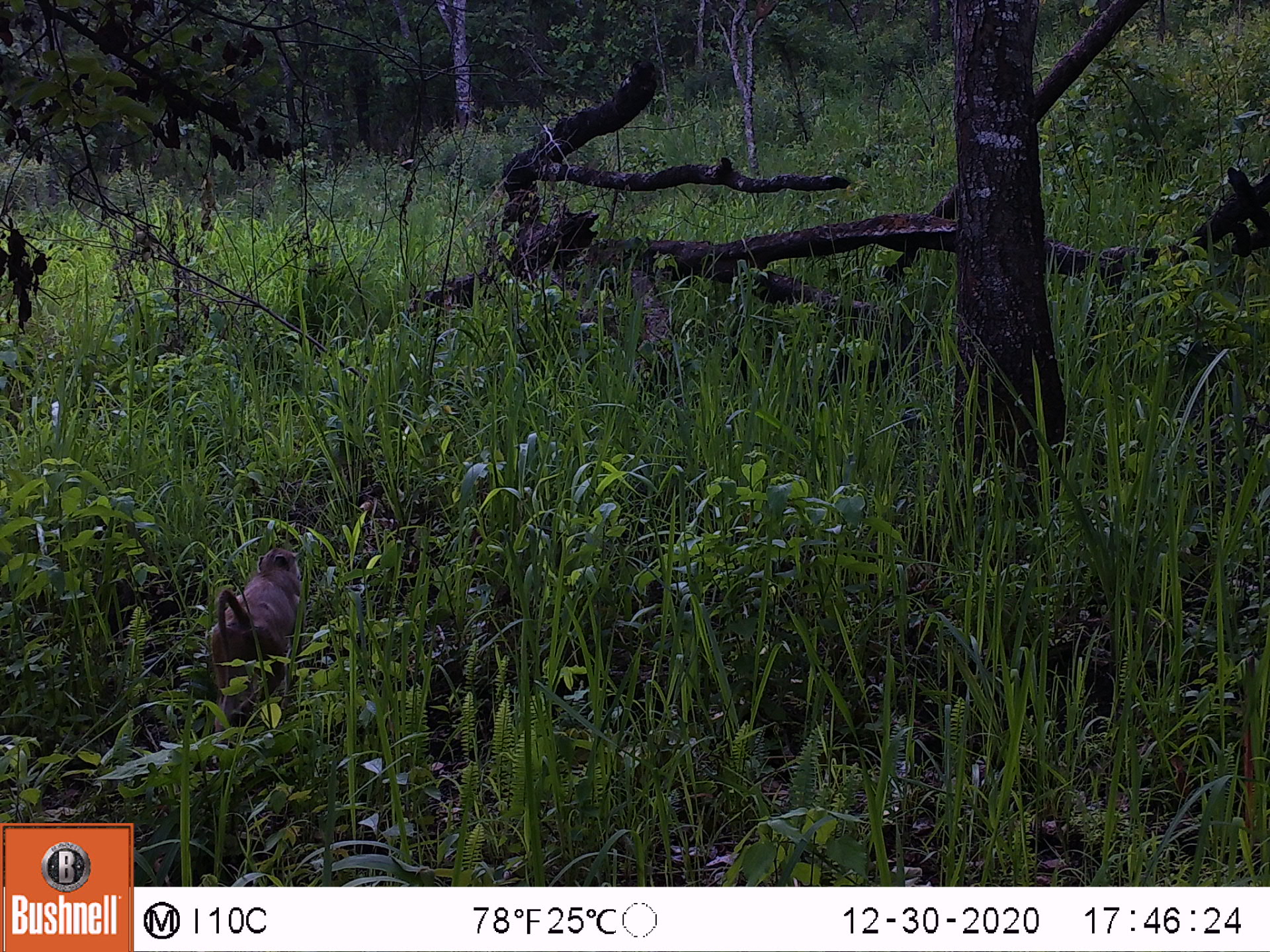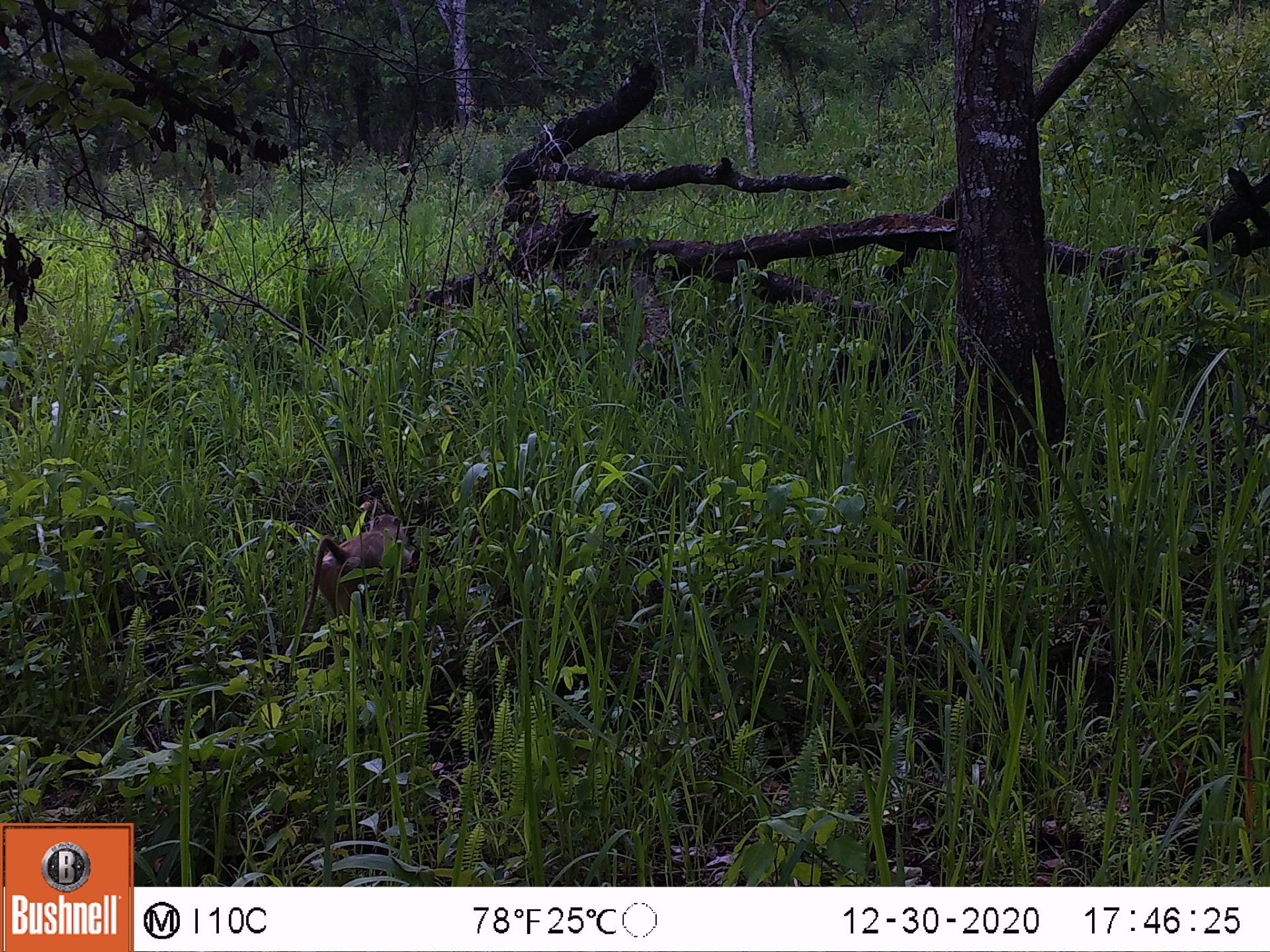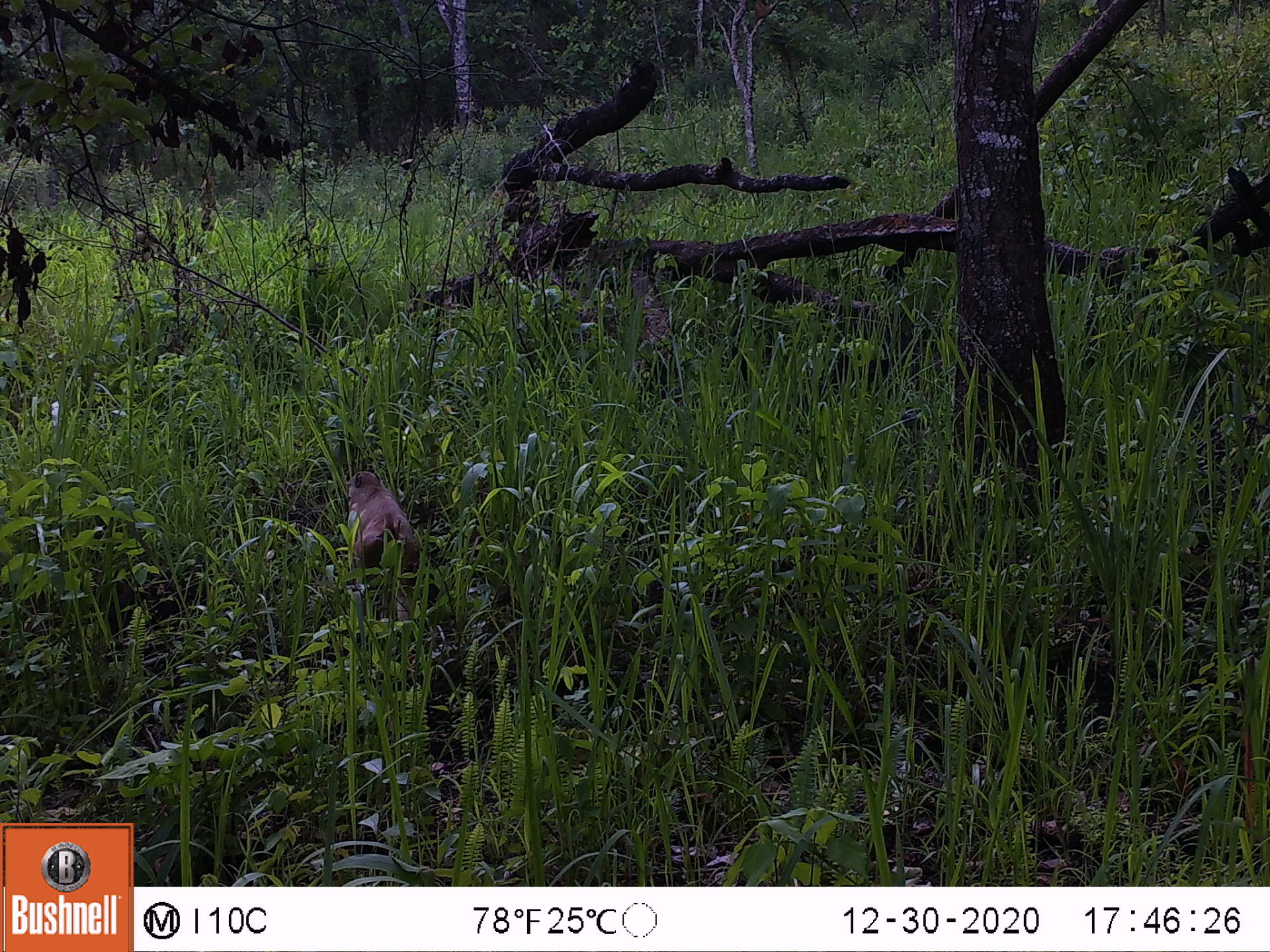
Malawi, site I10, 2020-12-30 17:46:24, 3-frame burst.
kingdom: Animalia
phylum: Chordata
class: Mammalia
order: Primates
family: Cercopithecidae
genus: Papio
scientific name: Papio cynocephalus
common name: yellow baboon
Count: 1.